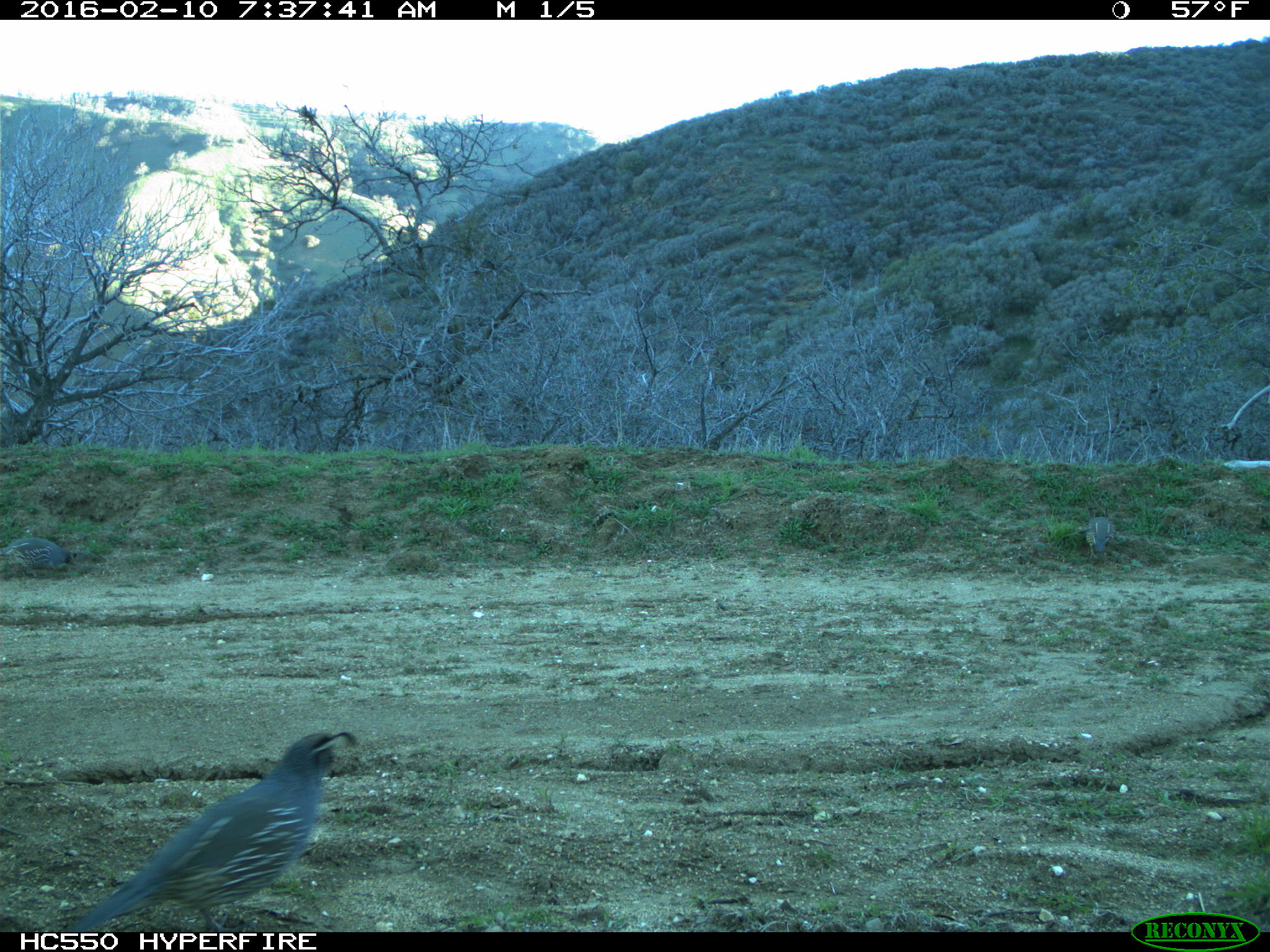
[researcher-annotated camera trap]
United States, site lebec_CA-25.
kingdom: Animalia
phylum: Chordata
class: Aves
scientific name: Aves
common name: birds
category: unidentified bird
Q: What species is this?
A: Unidentified bird (birds) (Aves).